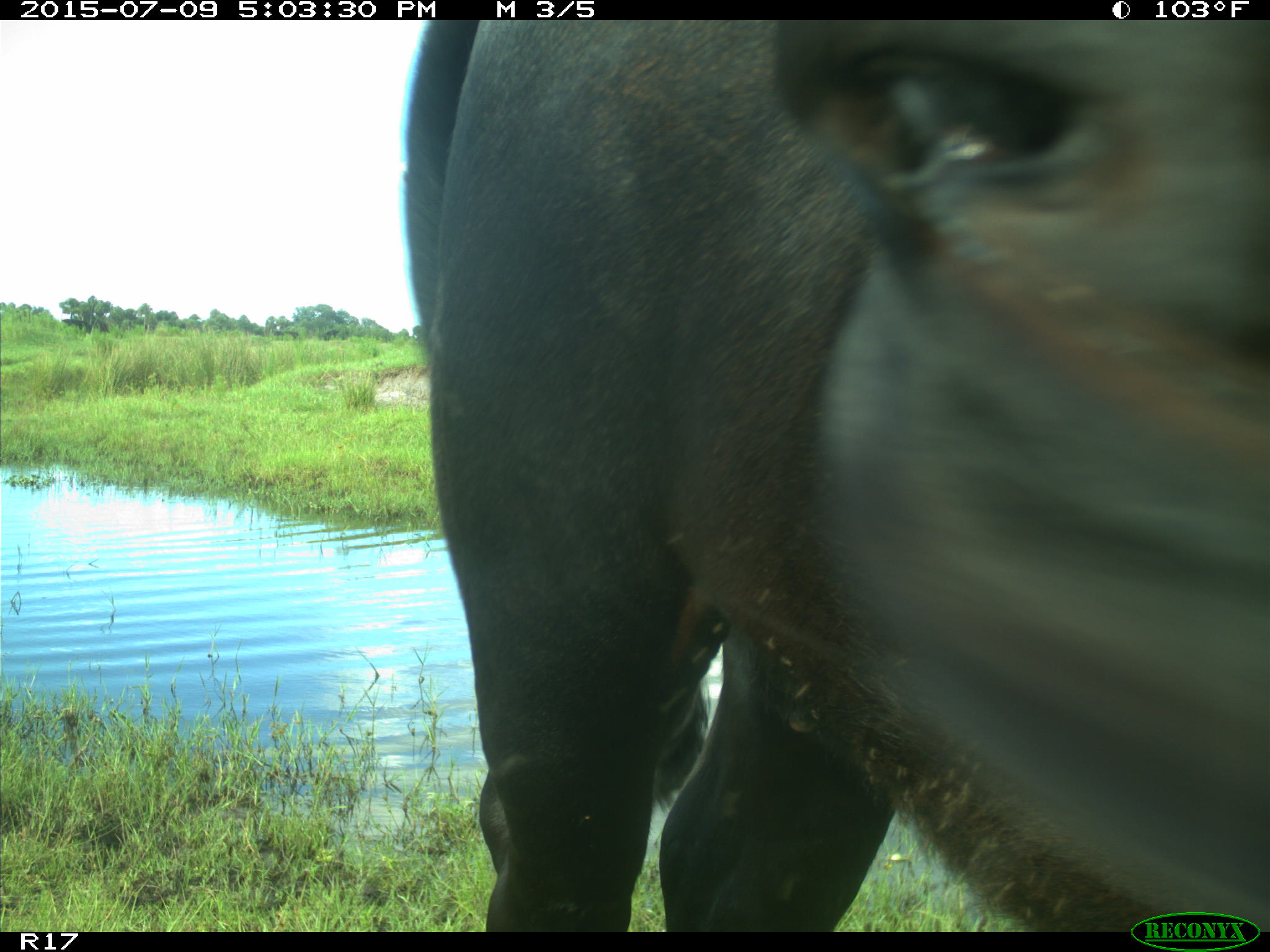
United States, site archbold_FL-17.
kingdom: Animalia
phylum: Chordata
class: Mammalia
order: Artiodactyla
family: Bovidae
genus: Bos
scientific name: Bos taurus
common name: domestic cow